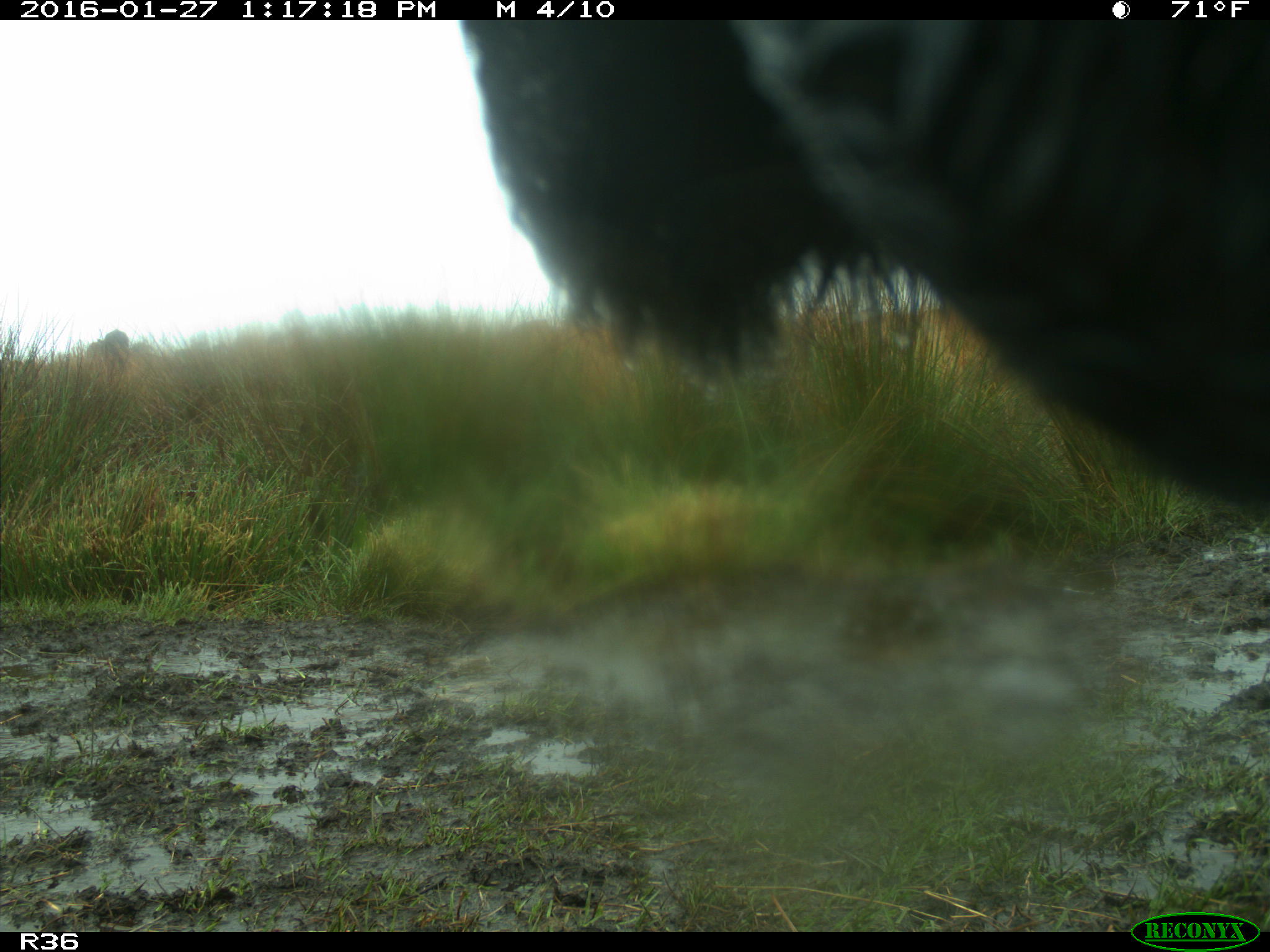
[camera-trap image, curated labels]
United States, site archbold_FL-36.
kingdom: Animalia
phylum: Chordata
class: Mammalia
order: Artiodactyla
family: Bovidae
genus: Bos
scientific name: Bos taurus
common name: domestic cow